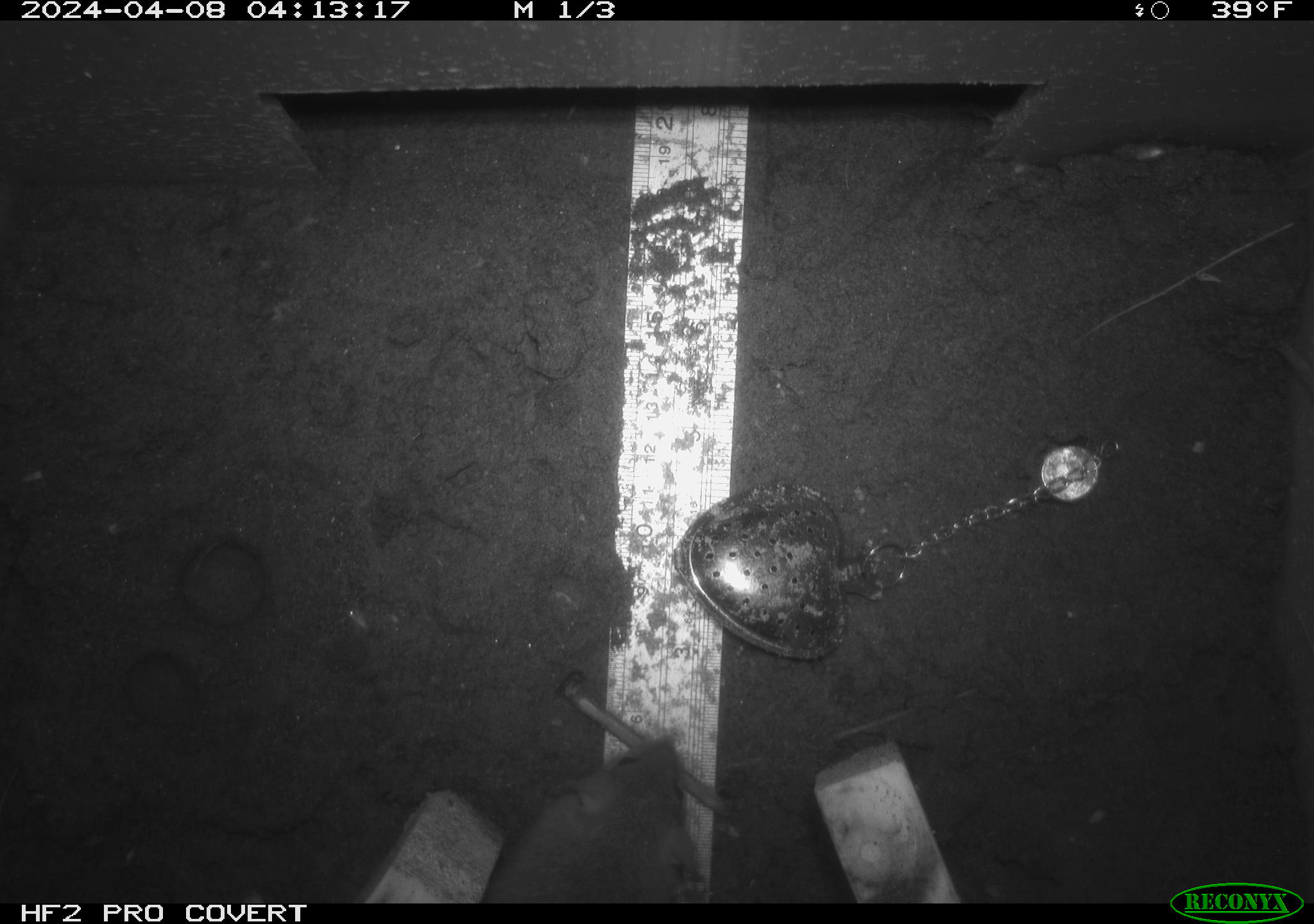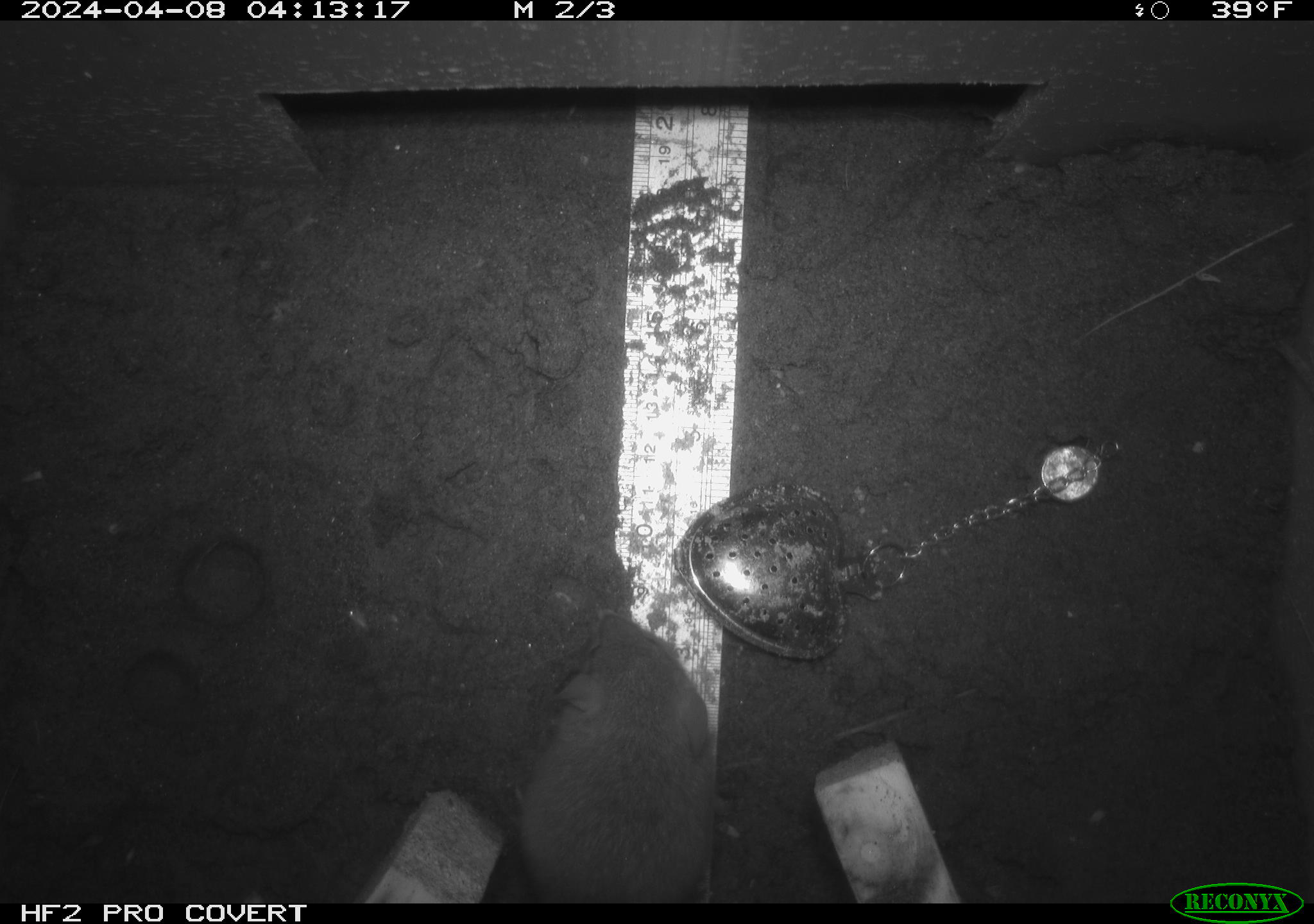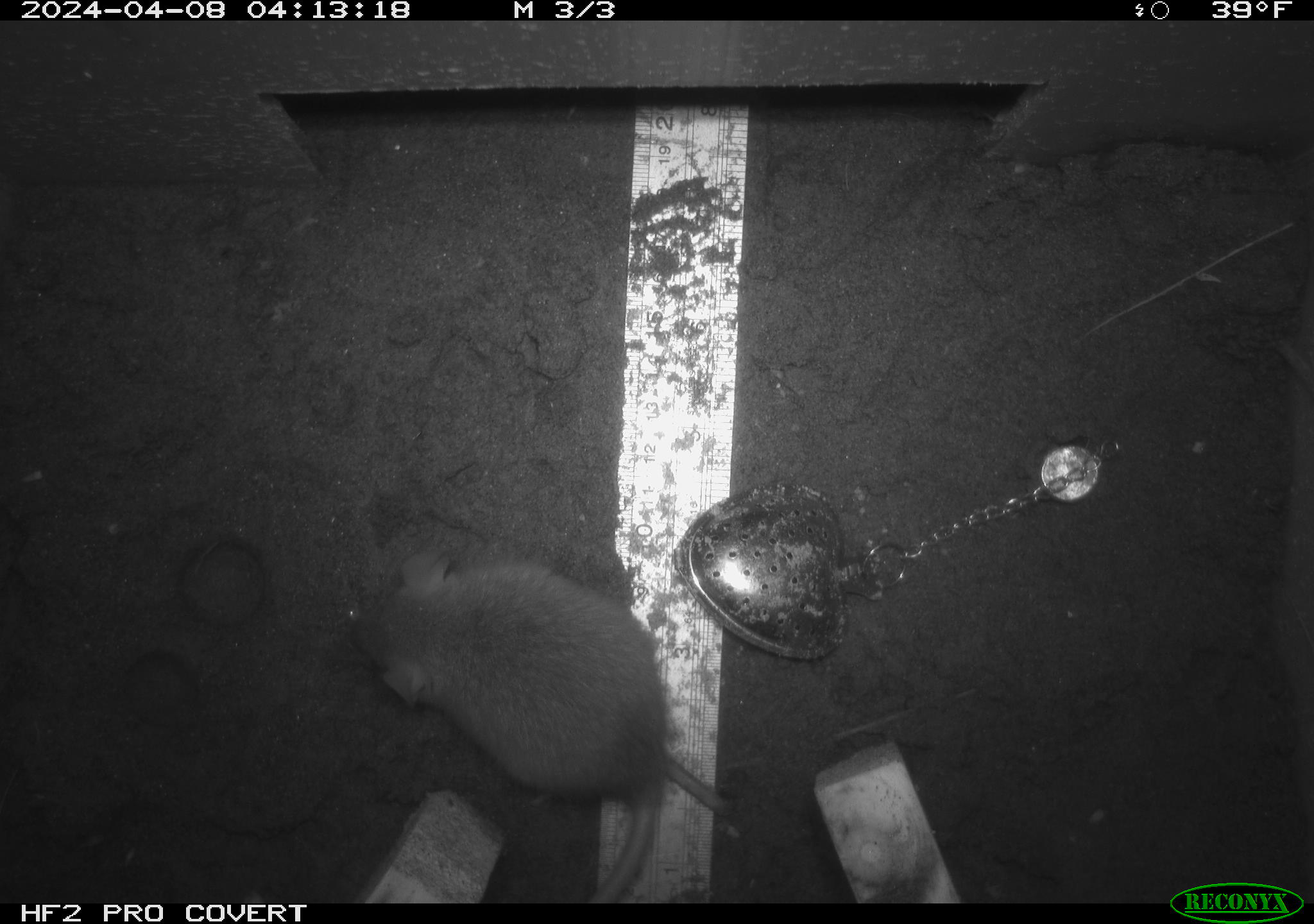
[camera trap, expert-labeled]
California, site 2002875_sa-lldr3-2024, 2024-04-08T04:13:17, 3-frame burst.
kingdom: Animalia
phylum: Chordata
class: Mammalia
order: Rodentia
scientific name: Rodentia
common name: rodent